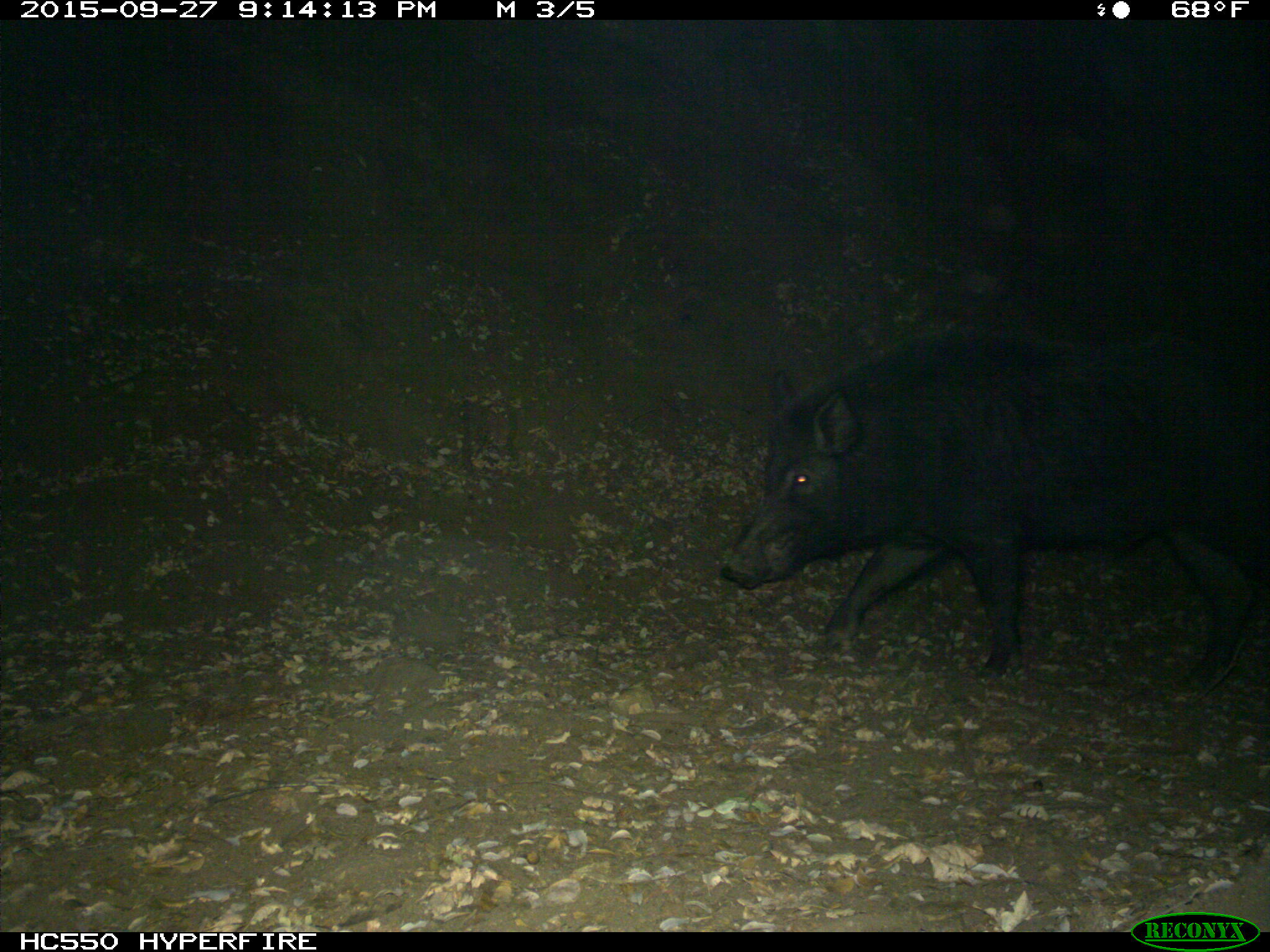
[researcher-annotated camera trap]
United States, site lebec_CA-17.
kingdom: Animalia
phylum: Chordata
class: Mammalia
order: Artiodactyla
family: Suidae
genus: Sus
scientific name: Sus scrofa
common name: wild boar